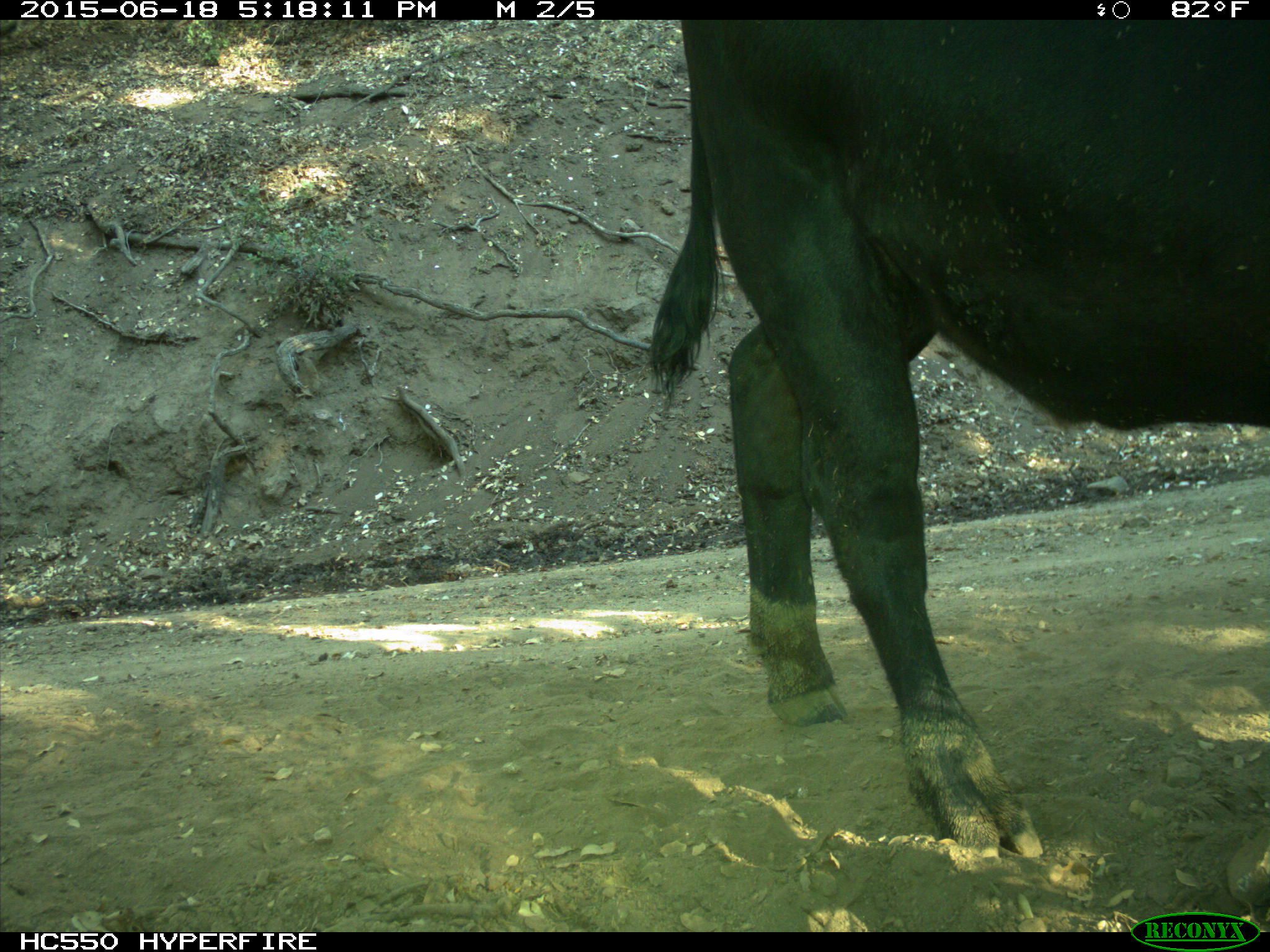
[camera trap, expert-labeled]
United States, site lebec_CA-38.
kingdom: Animalia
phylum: Chordata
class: Mammalia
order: Artiodactyla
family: Bovidae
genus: Bos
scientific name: Bos taurus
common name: domestic cow